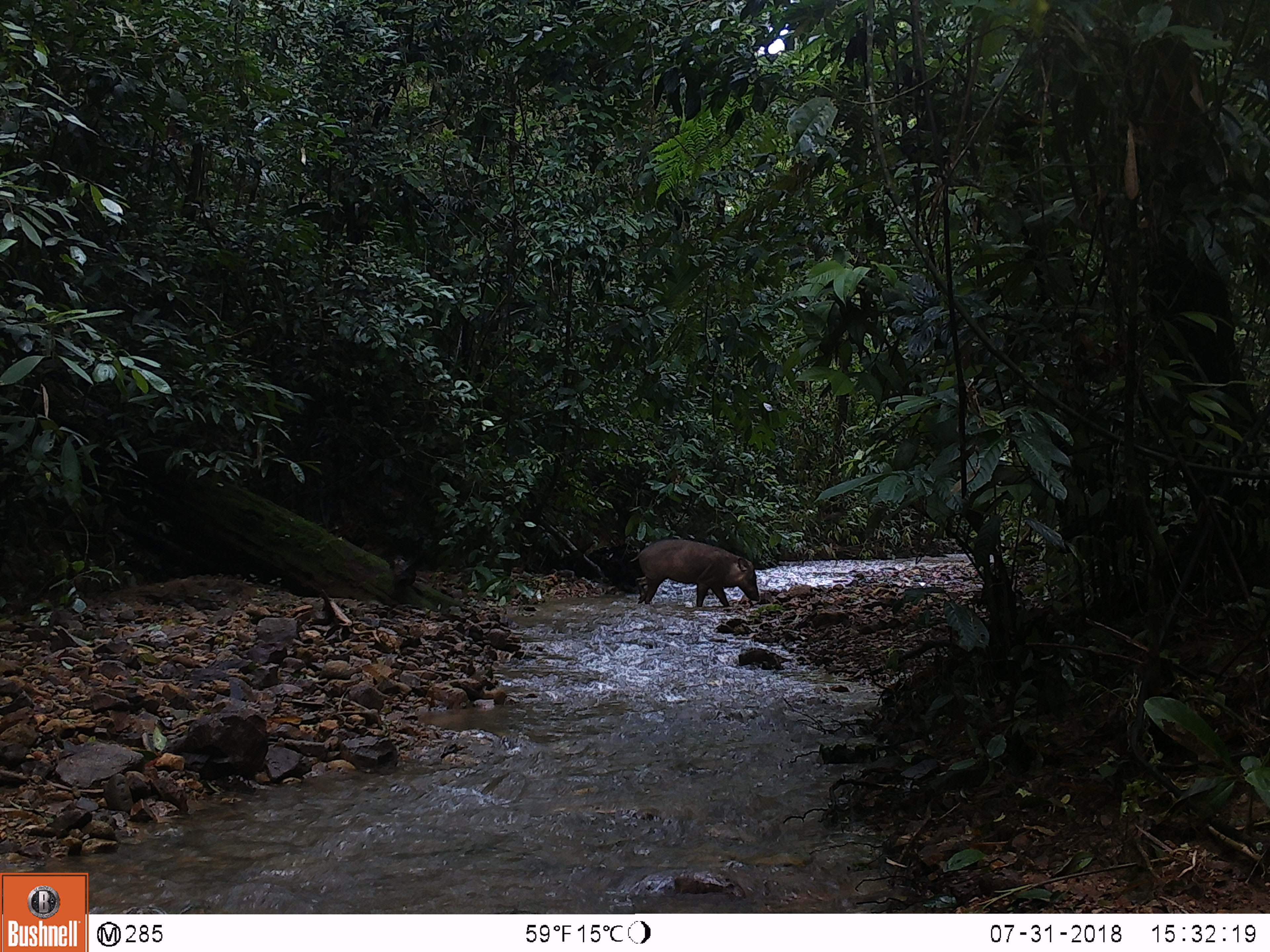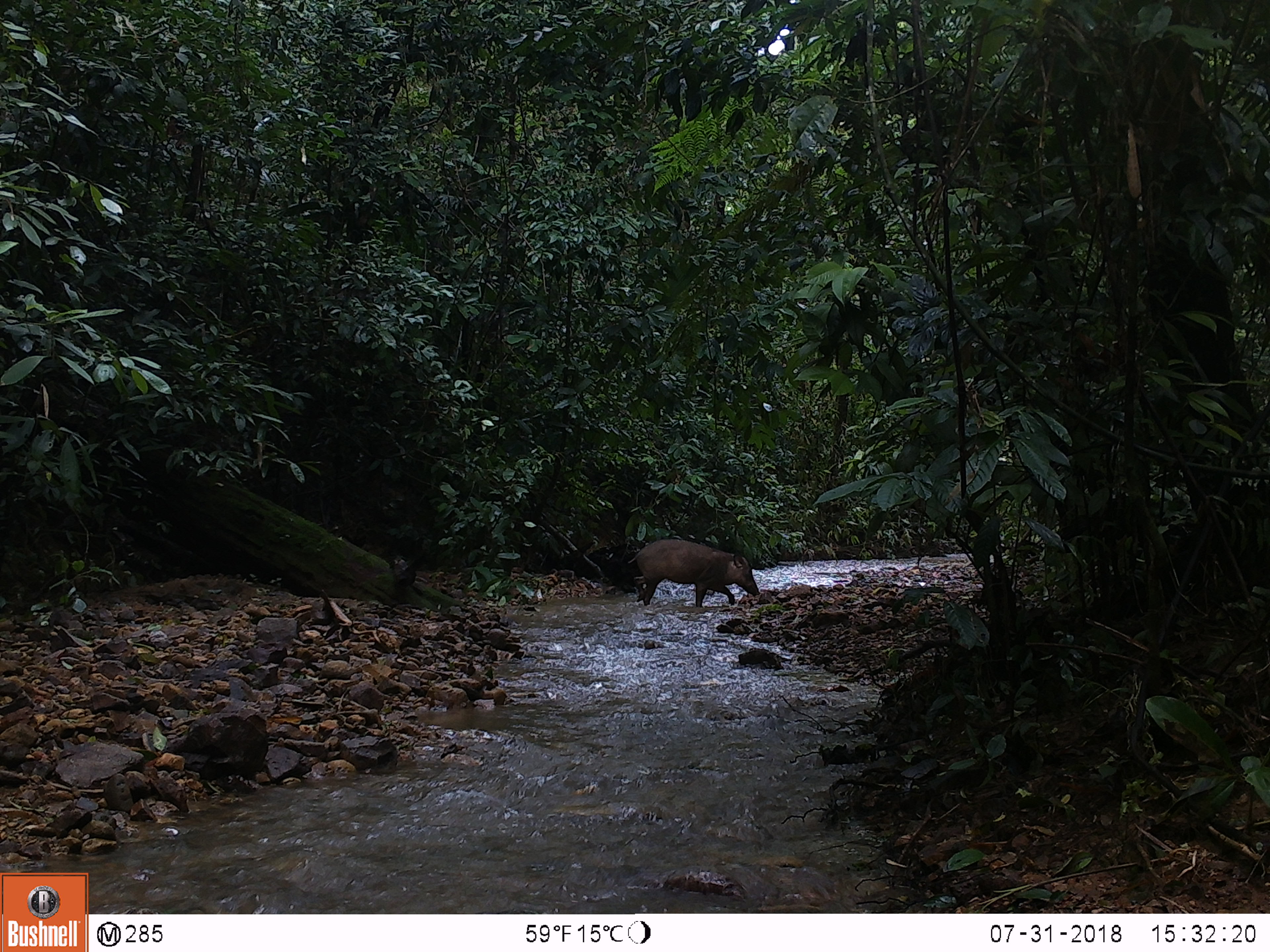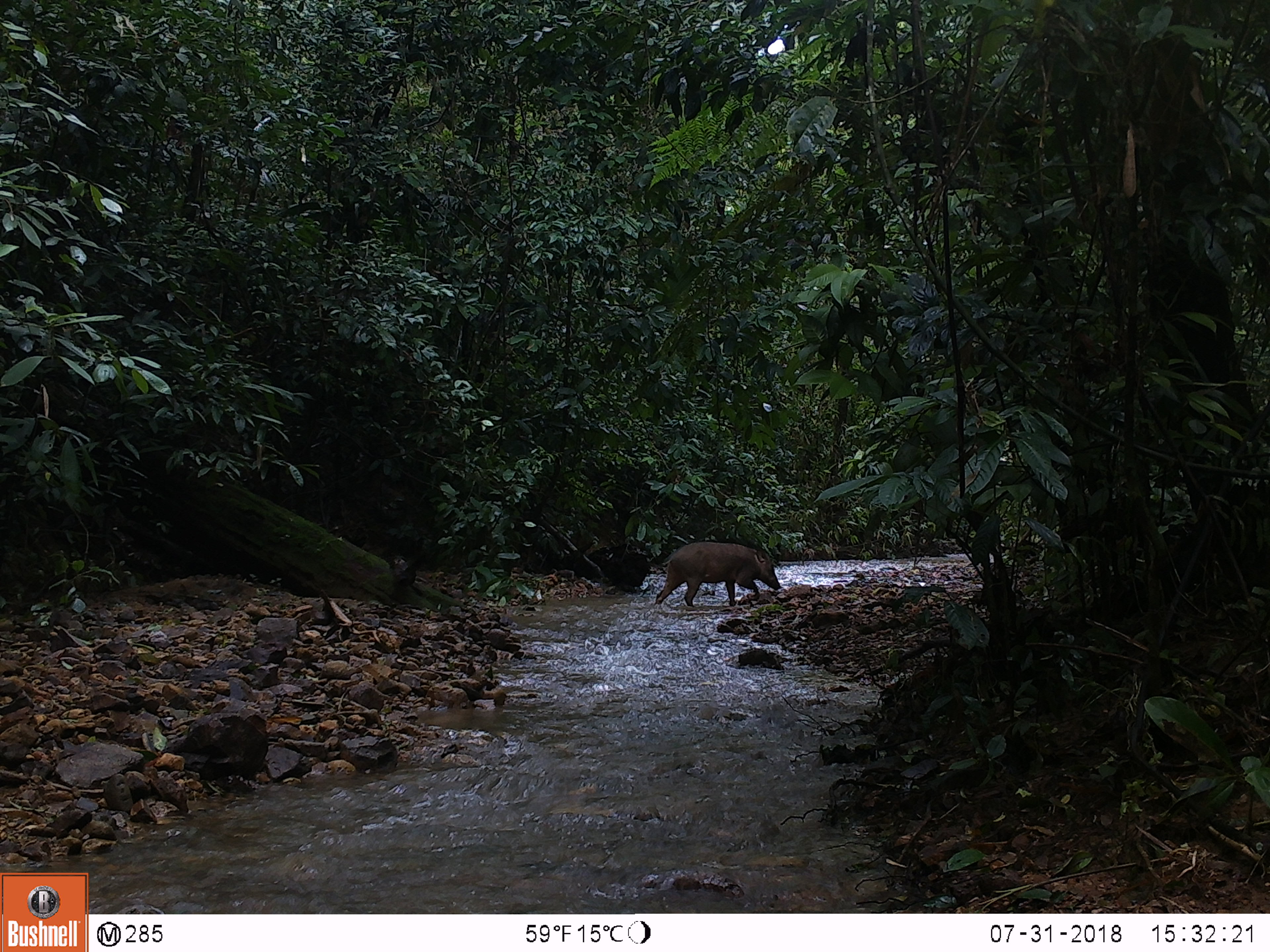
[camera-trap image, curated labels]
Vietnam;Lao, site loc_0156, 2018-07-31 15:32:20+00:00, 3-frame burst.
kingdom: Animalia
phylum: Chordata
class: Mammalia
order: Artiodactyla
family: Suidae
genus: Sus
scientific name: Sus scrofa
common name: eurasian wild pig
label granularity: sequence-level